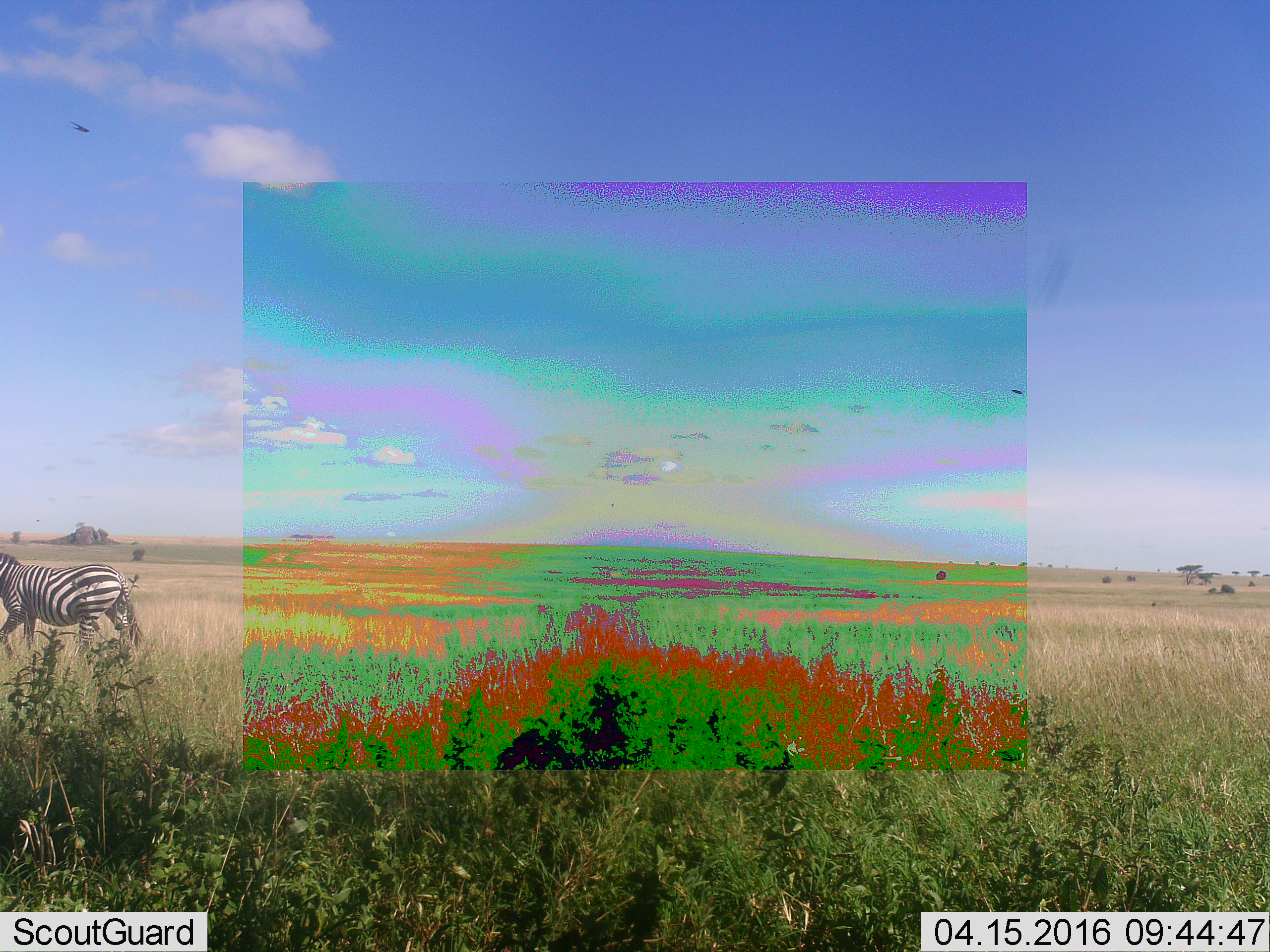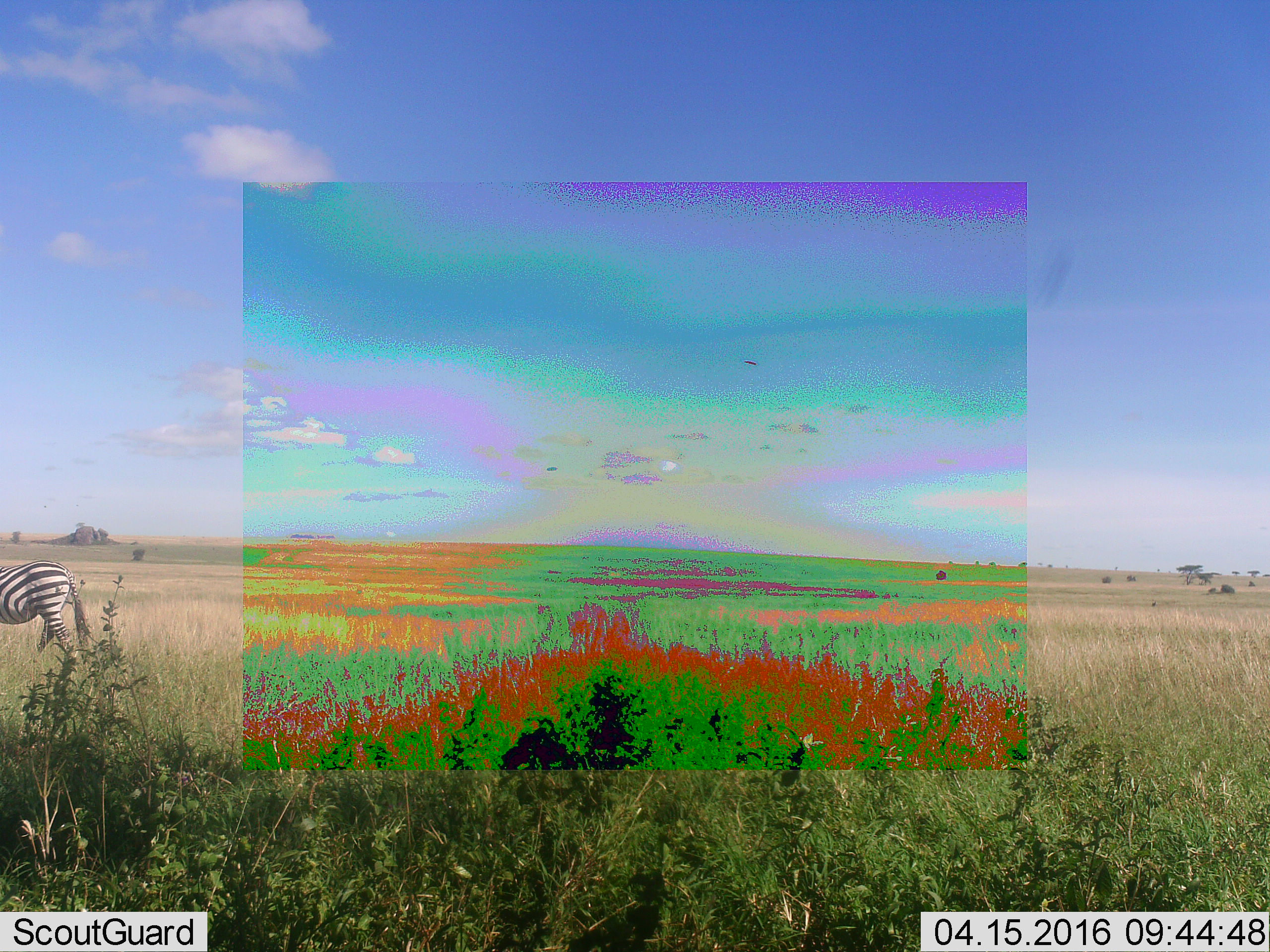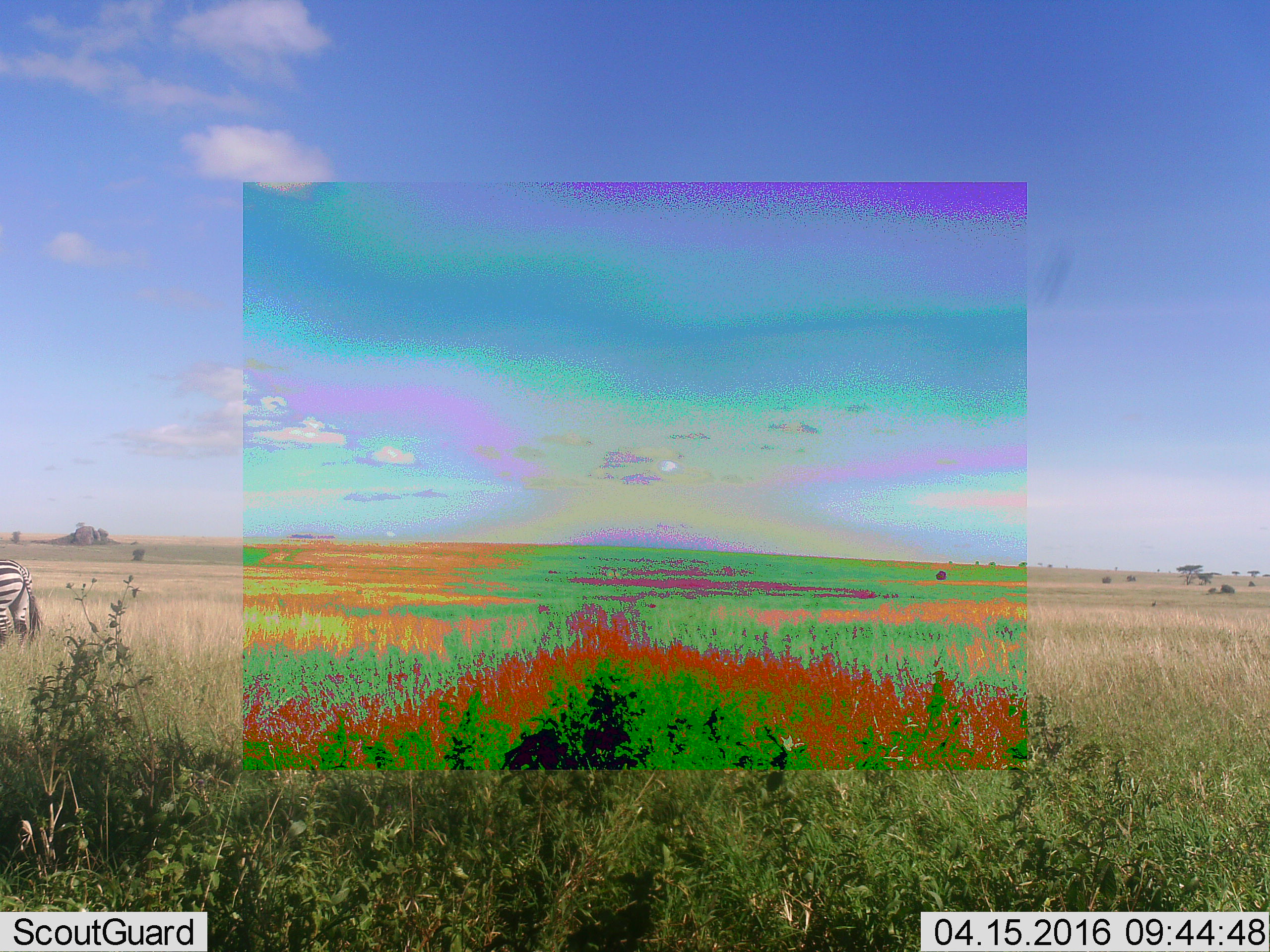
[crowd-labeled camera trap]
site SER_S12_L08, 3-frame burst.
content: unidentified animal